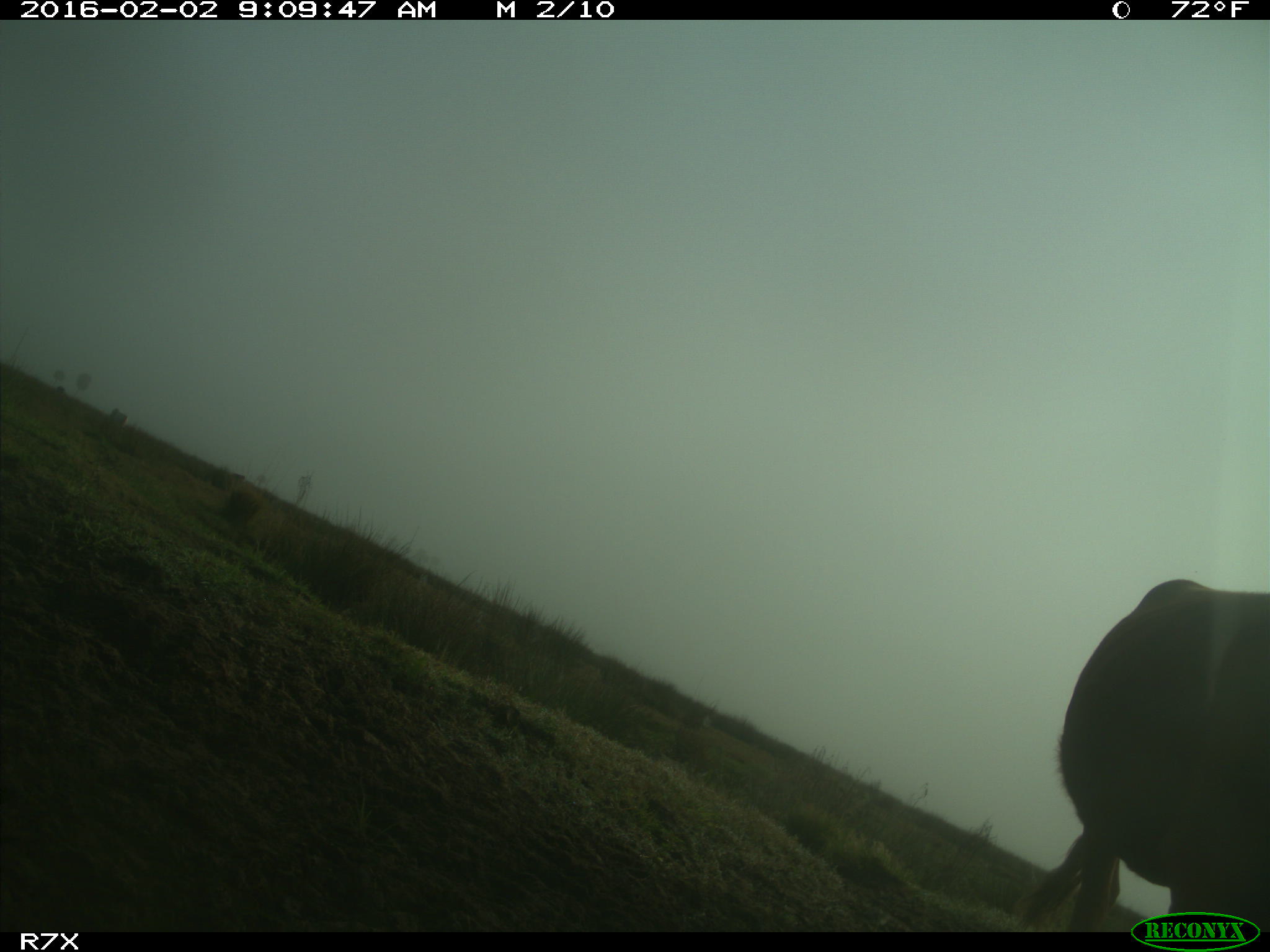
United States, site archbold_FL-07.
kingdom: Animalia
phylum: Chordata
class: Mammalia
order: Artiodactyla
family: Bovidae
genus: Bos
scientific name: Bos taurus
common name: domestic cow